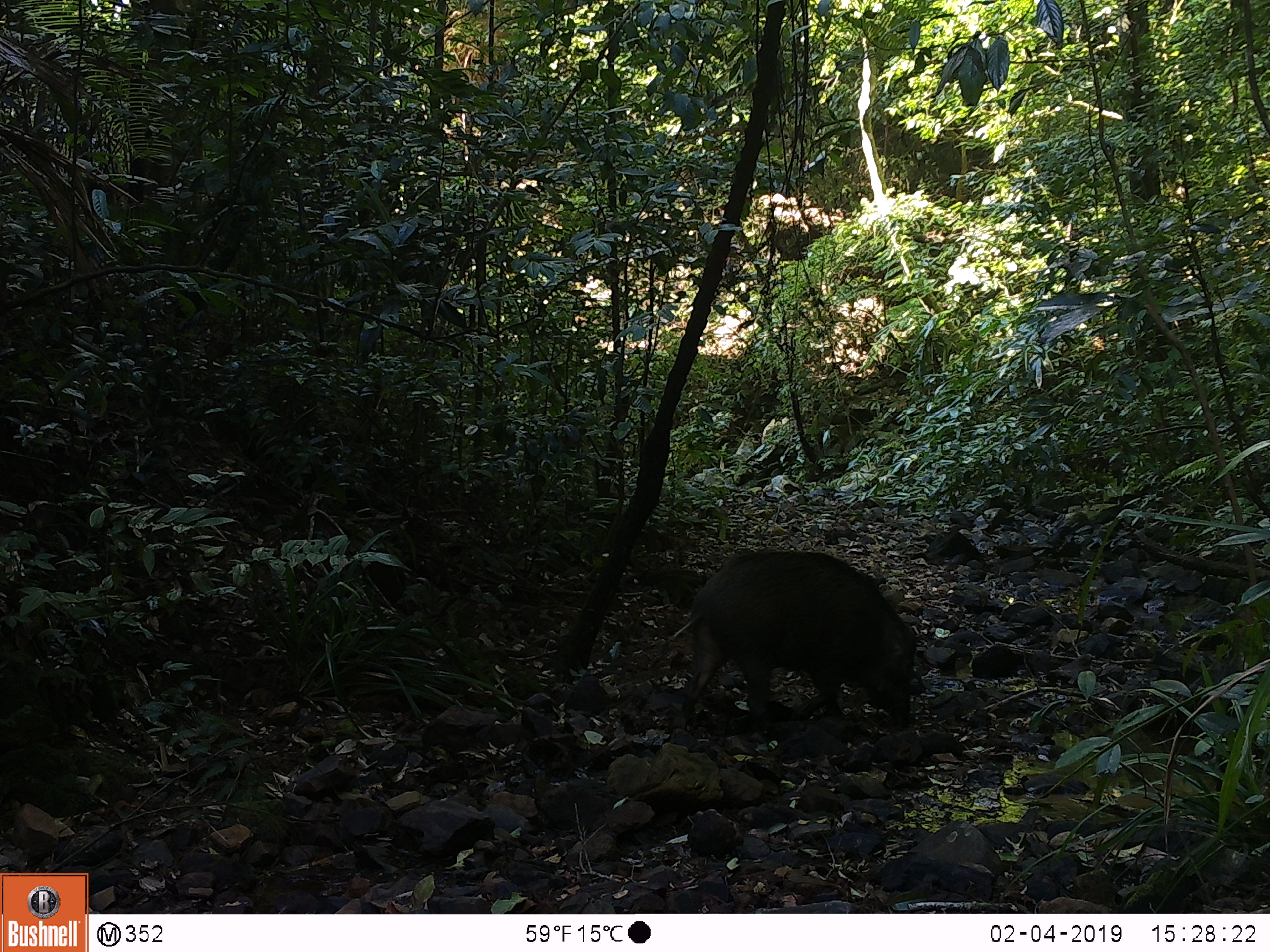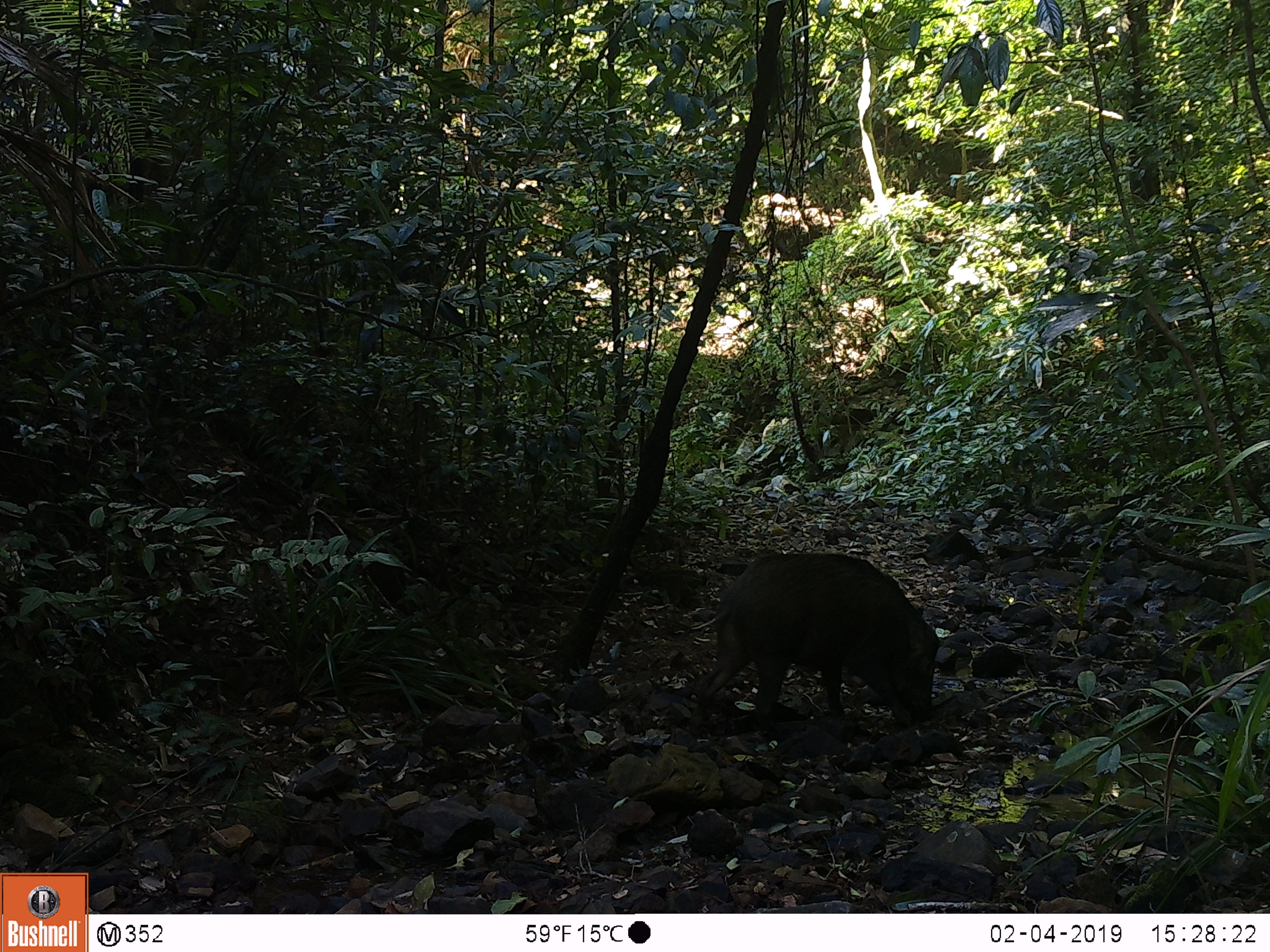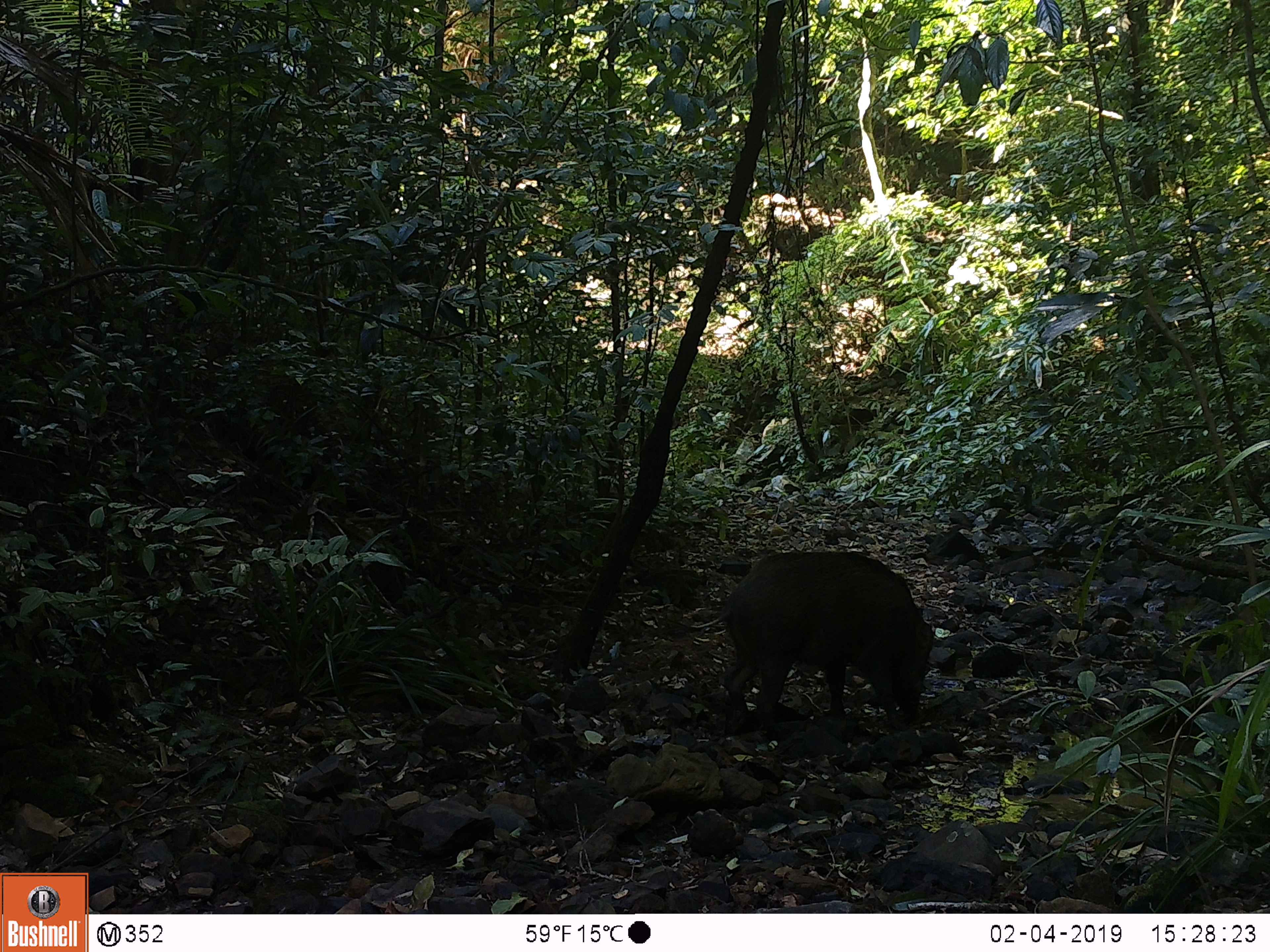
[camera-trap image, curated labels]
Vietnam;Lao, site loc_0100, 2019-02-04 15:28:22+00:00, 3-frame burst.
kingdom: Animalia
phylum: Chordata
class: Mammalia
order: Artiodactyla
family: Suidae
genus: Sus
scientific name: Sus scrofa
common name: eurasian wild pig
Eurasian wild pig (Sus scrofa). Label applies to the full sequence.